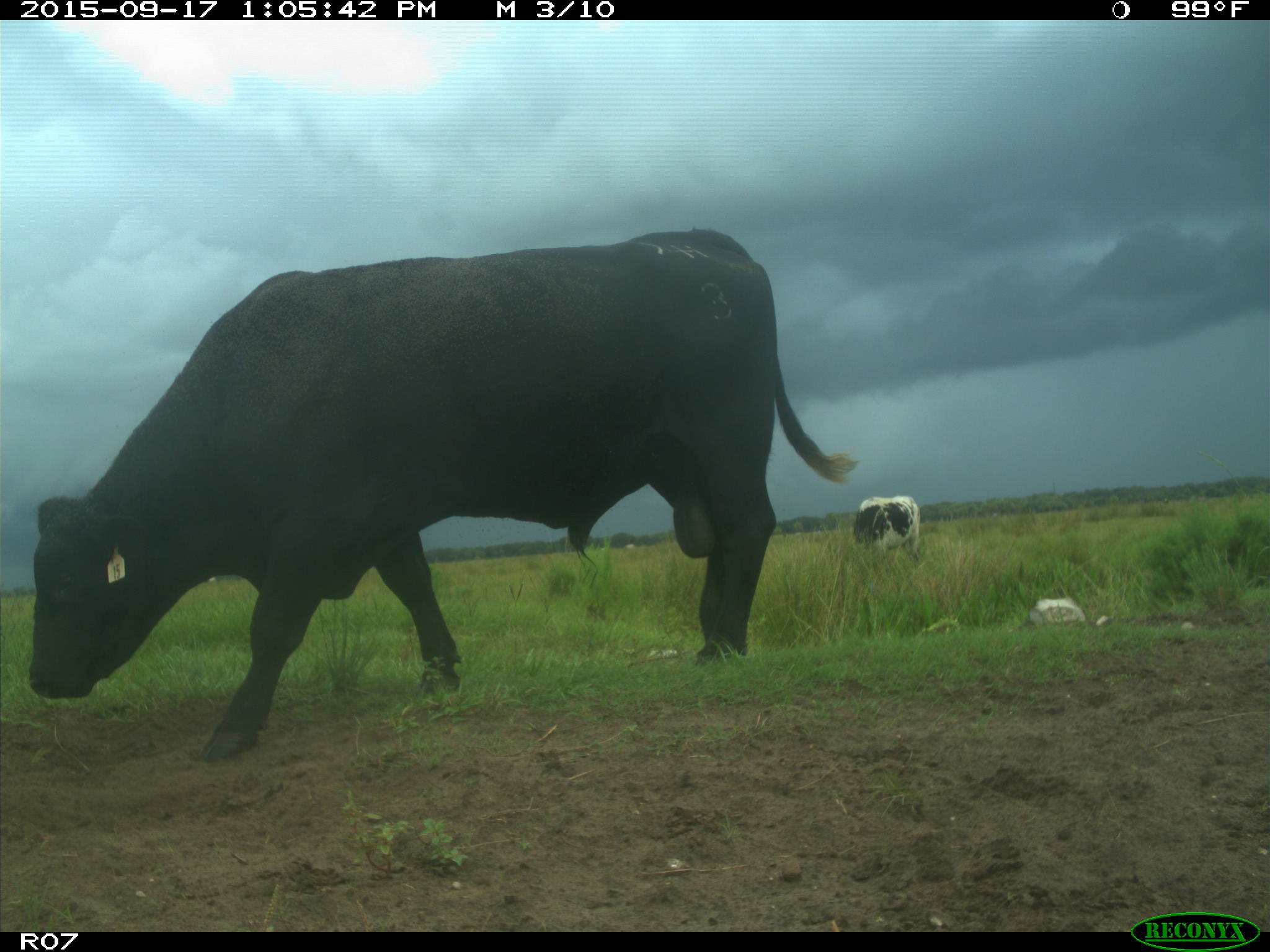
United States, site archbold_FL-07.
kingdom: Animalia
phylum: Chordata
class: Mammalia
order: Artiodactyla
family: Bovidae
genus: Bos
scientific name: Bos taurus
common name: domestic cow